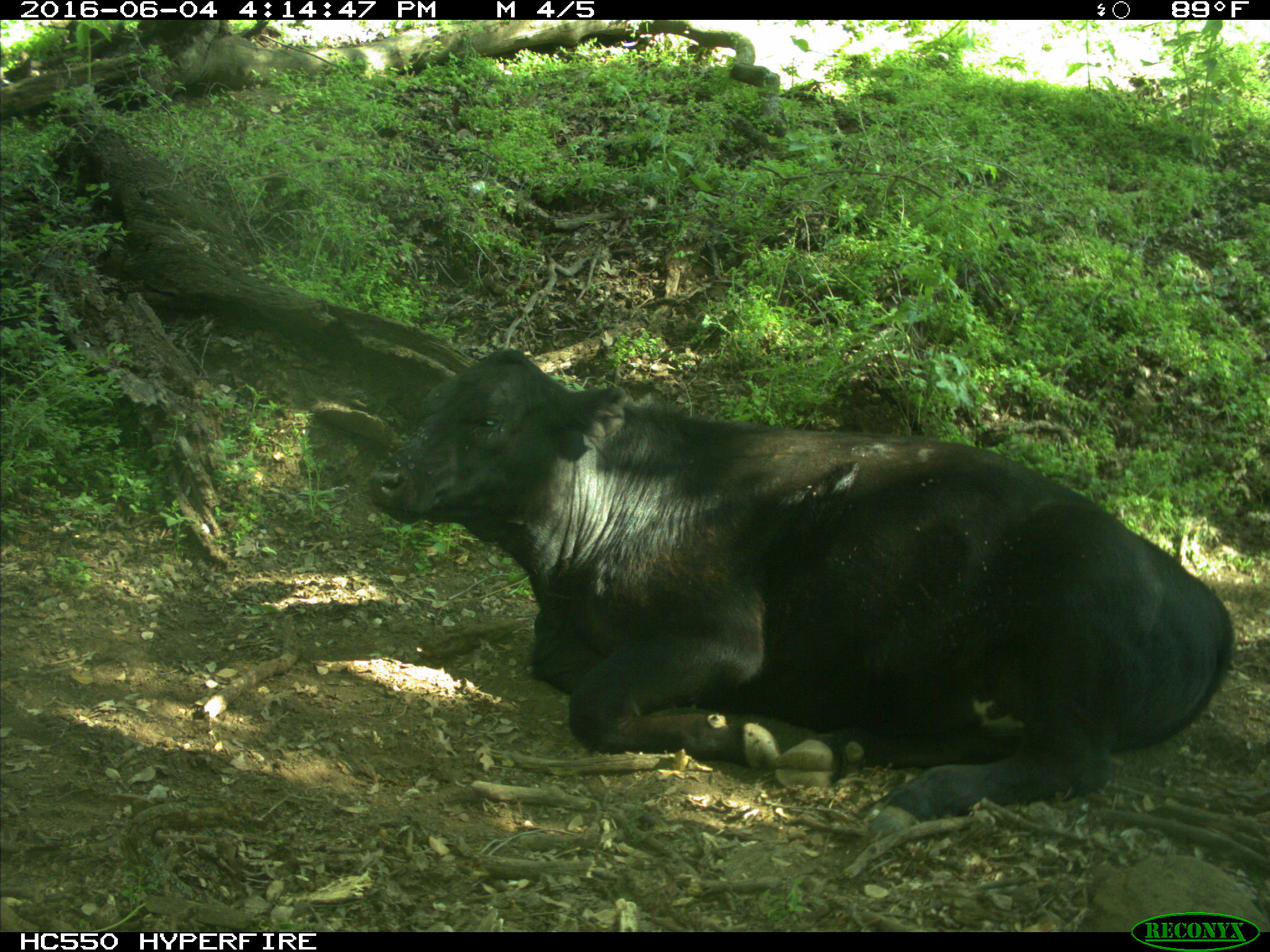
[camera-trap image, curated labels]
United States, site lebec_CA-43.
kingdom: Animalia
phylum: Chordata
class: Mammalia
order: Artiodactyla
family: Bovidae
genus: Bos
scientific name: Bos taurus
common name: domestic cow